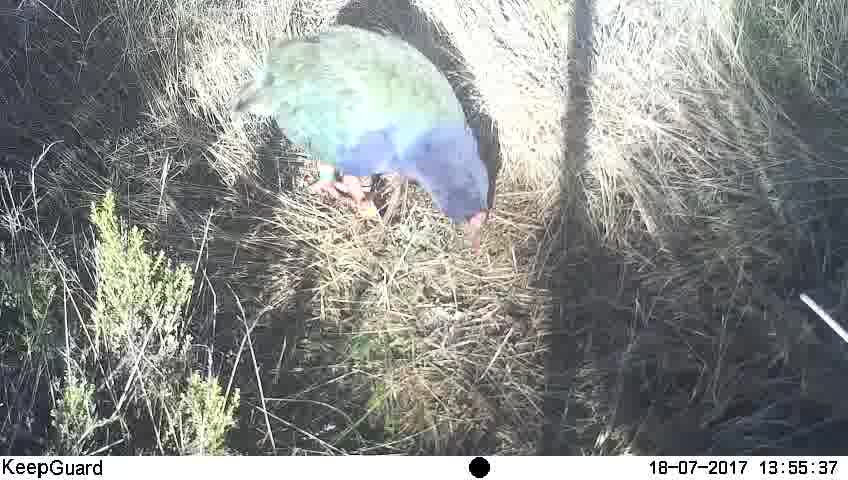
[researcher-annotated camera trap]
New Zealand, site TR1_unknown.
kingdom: Animalia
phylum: Chordata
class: Aves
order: Gruiformes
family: Rallidae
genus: Porphyrio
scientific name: Porphyrio mantelli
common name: takahe